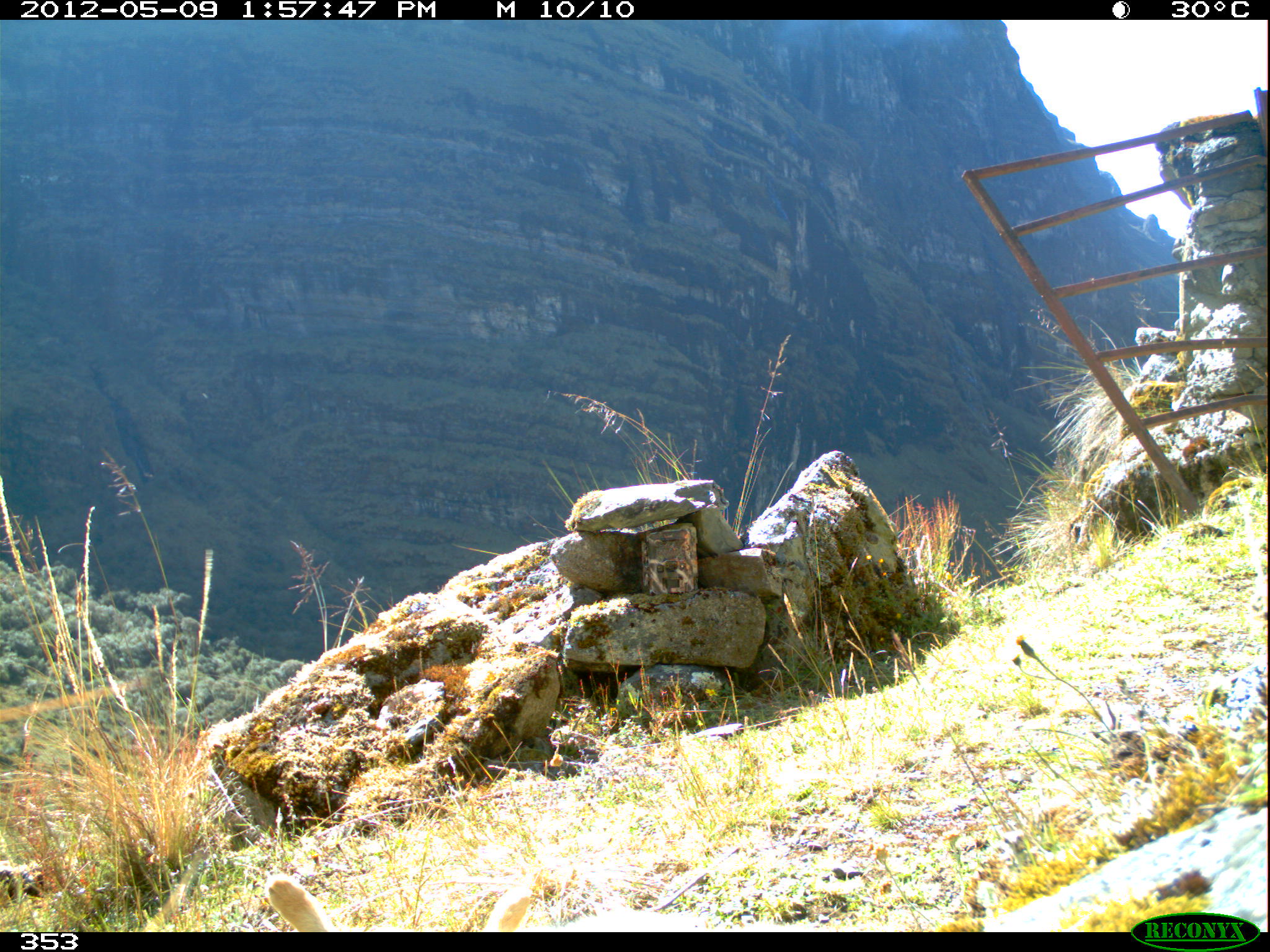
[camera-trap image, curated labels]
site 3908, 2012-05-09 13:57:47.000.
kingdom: Animalia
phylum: Chordata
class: Mammalia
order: Carnivora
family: Canidae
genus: Lycalopex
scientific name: Lycalopex culpaeus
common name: culpeo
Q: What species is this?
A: Lycalopex culpaeus (culpeo).